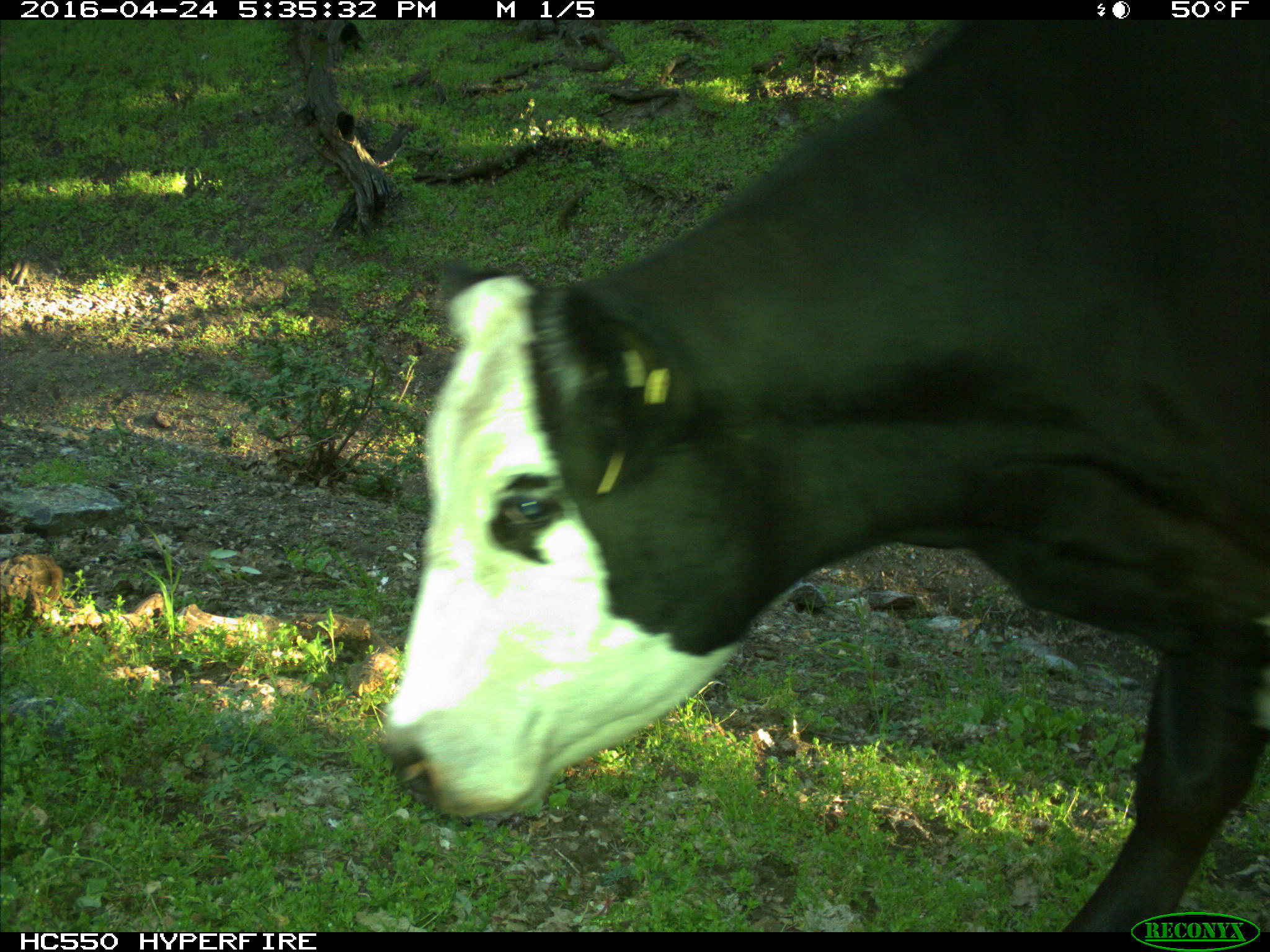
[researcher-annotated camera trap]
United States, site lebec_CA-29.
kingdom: Animalia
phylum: Chordata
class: Mammalia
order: Artiodactyla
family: Bovidae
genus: Bos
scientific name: Bos taurus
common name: domestic cow